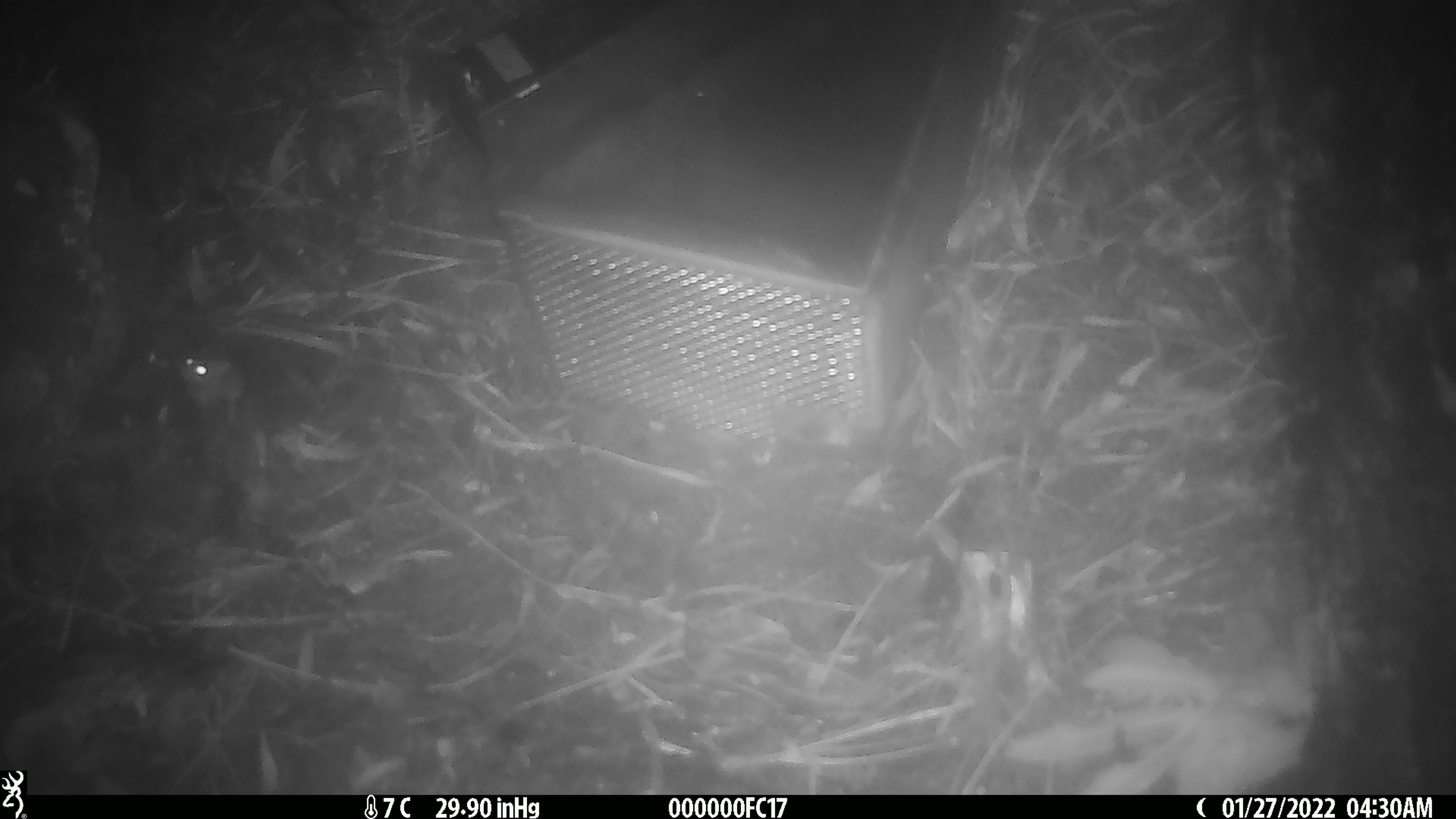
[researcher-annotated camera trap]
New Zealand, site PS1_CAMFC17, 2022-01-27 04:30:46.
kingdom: Animalia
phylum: Chordata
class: Mammalia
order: Rodentia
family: Muridae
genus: Mus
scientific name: Mus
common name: mouse